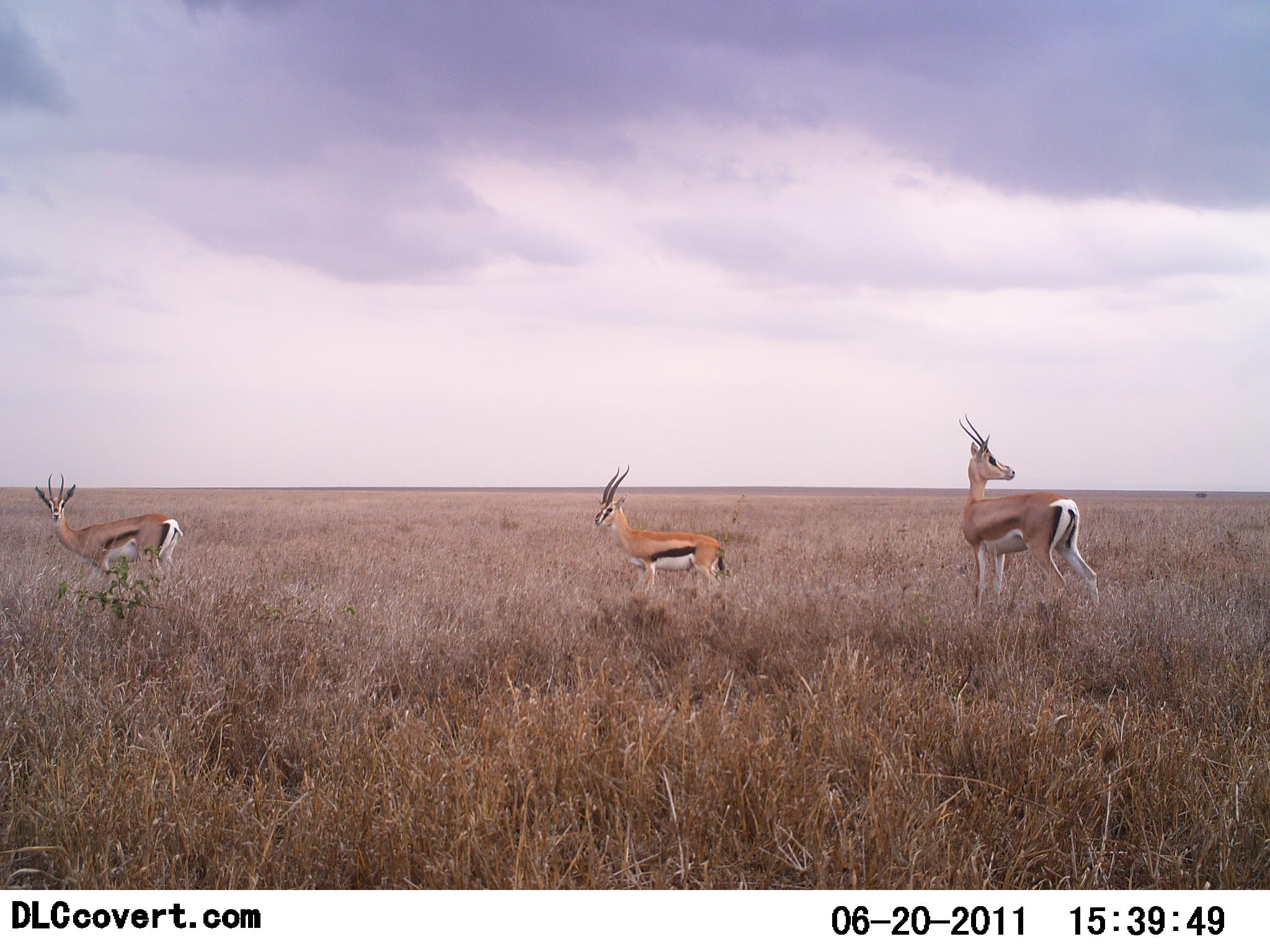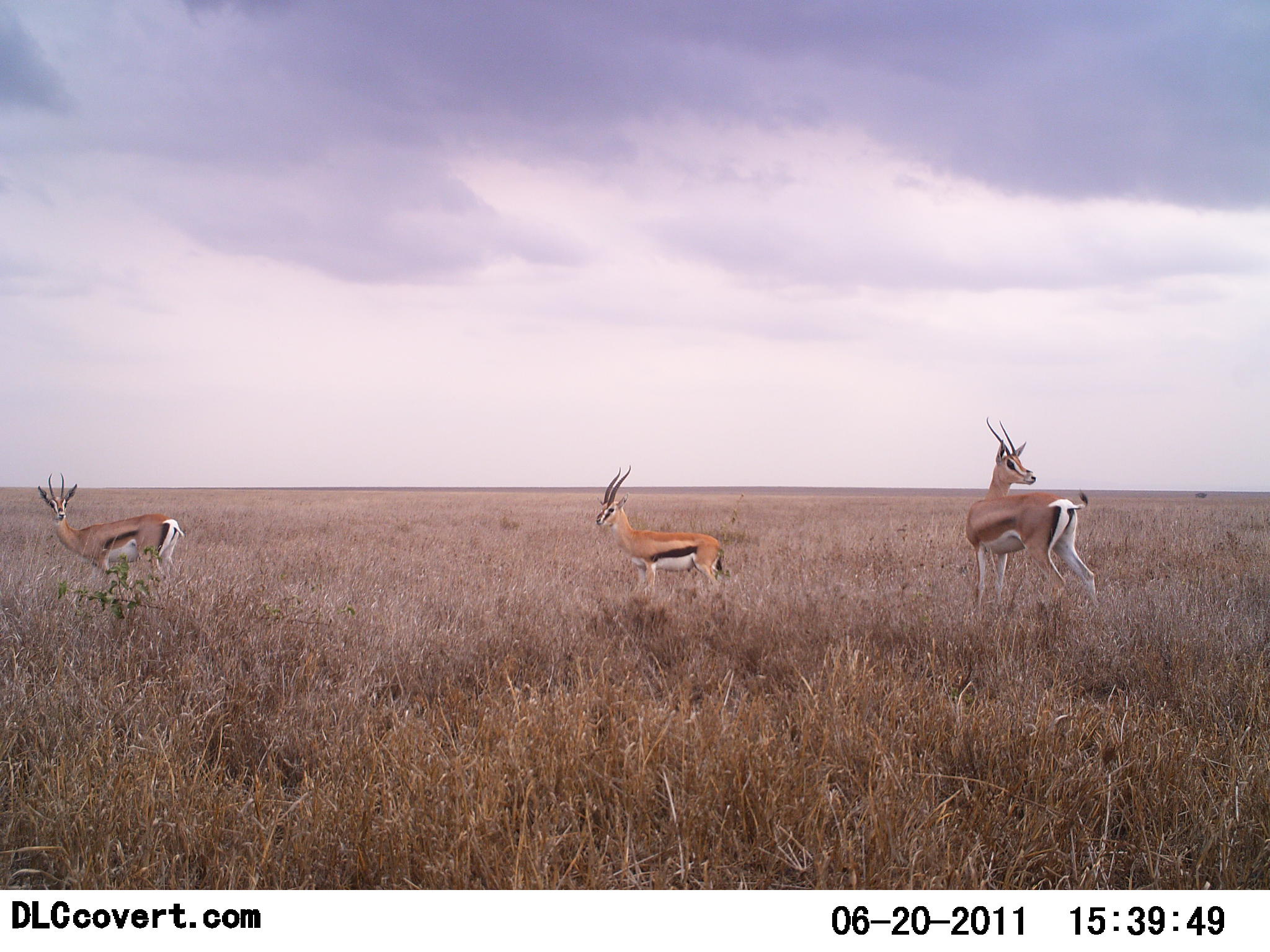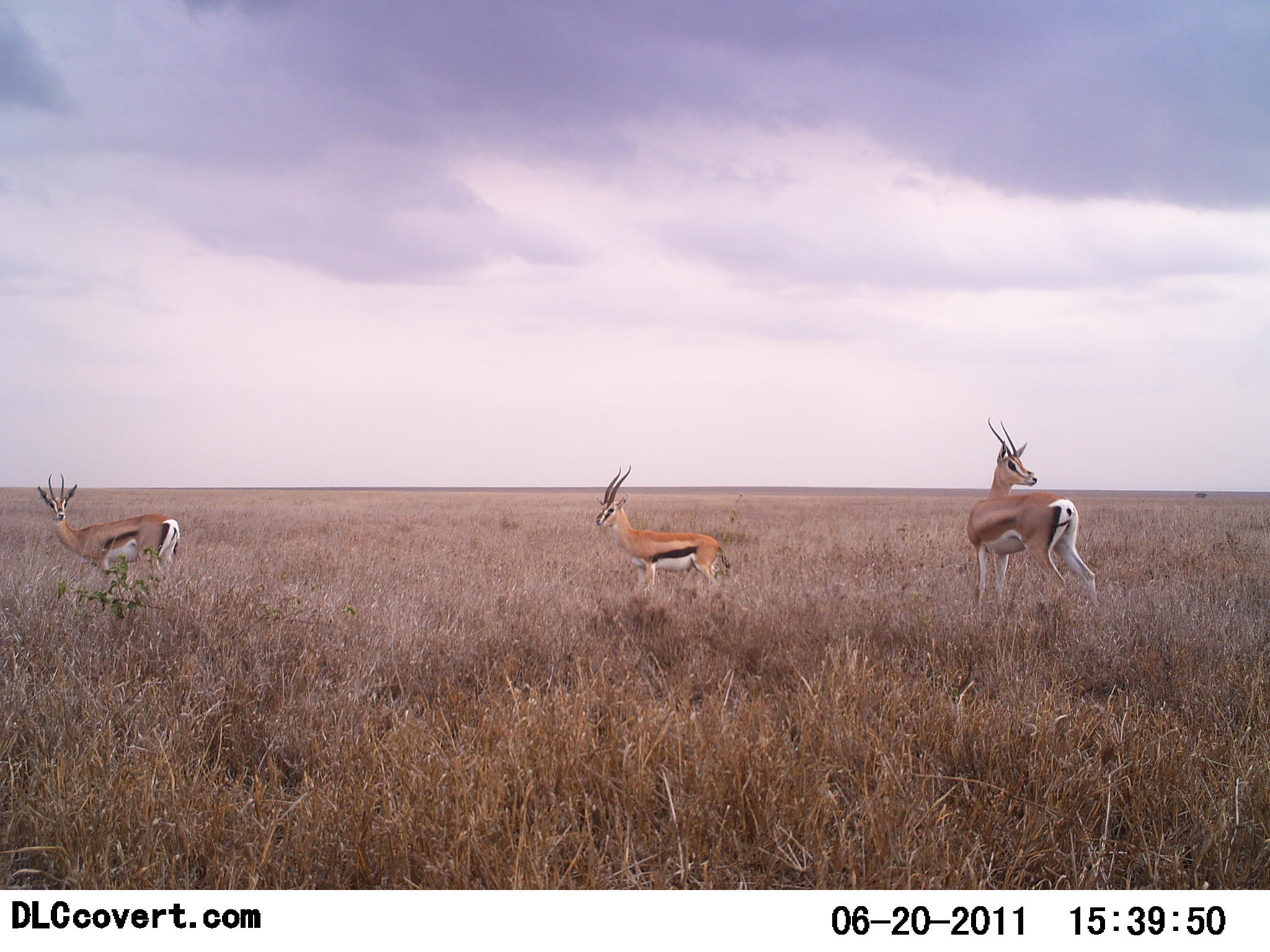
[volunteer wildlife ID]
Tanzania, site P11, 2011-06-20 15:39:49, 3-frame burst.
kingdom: Animalia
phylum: Chordata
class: Mammalia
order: Artiodactyla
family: Bovidae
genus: Nanger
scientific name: Nanger granti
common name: grant's gazelle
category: gazellegrants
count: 2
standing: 100%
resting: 0%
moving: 0%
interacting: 0%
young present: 0%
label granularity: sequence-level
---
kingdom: Animalia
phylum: Chordata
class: Mammalia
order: Artiodactyla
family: Bovidae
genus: Eudorcas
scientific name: Eudorcas thomsonii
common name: thomson's gazelle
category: gazellethomsons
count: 2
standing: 100%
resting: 0%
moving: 0%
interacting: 0%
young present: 0%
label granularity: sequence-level